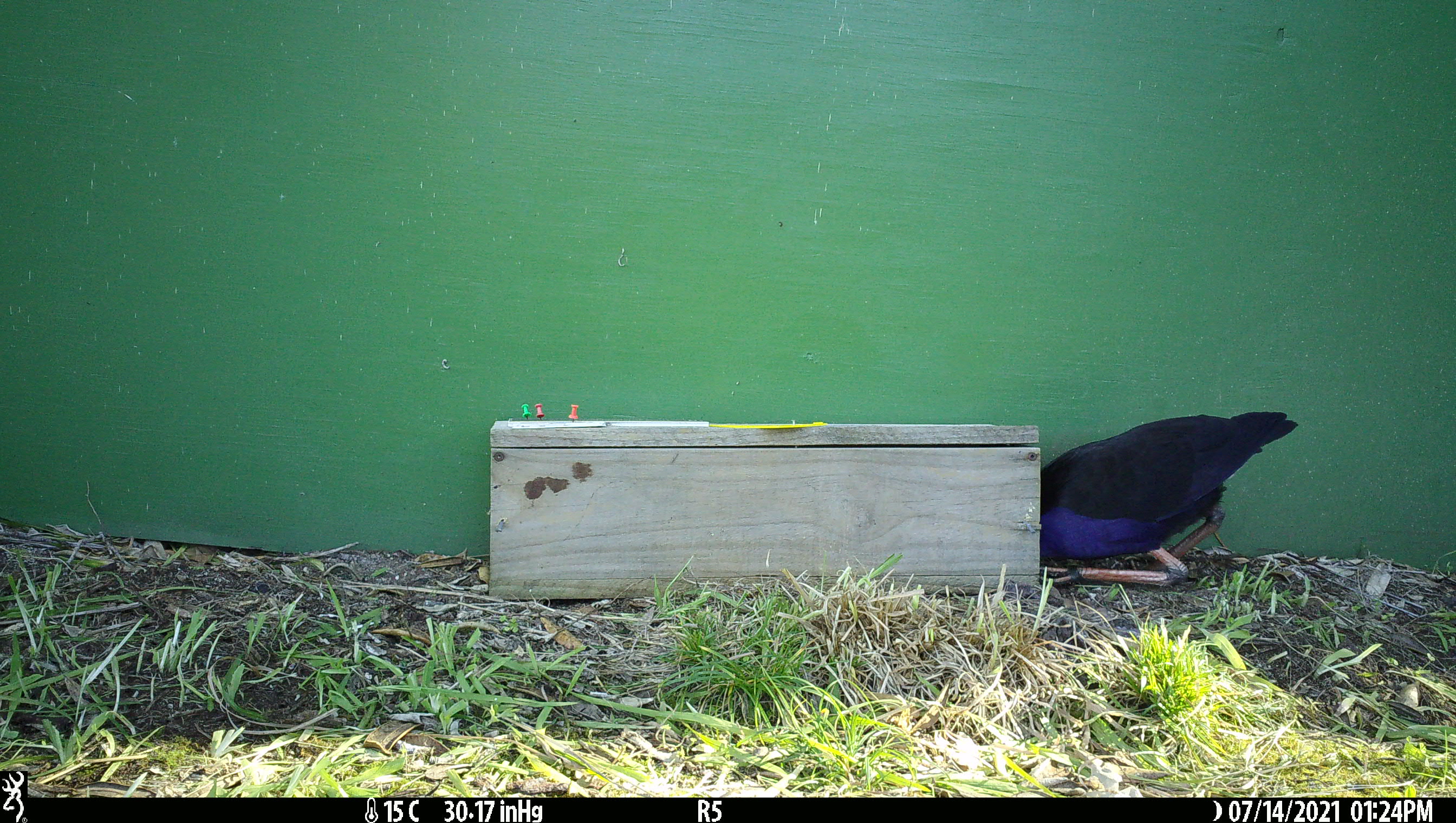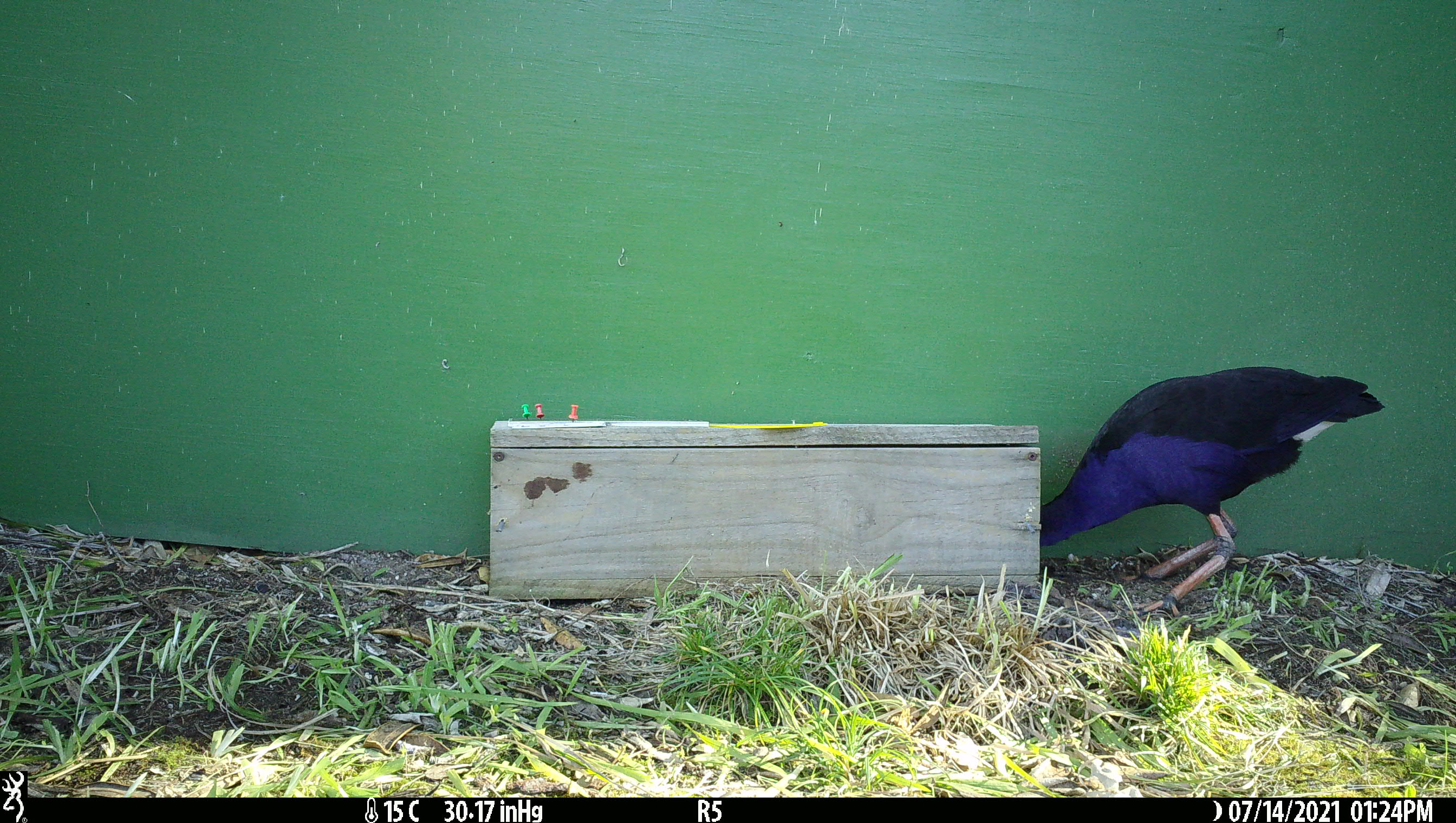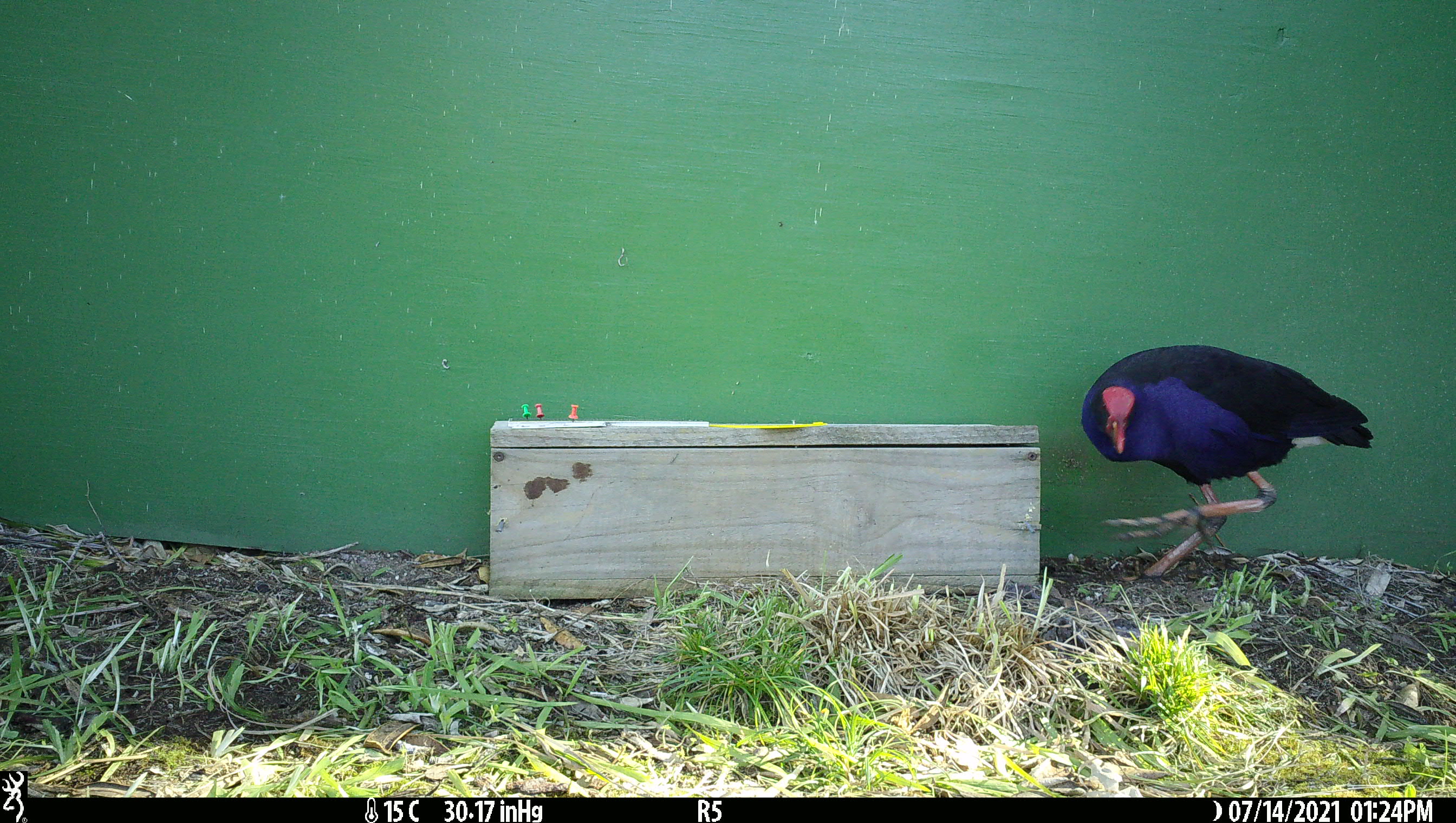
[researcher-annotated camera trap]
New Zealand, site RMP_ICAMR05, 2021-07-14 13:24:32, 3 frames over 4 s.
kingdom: Animalia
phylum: Chordata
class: Aves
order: Gruiformes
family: Rallidae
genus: Porphyrio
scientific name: Porphyrio melanotus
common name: australasian swamphen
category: pukeko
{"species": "pukeko (australasian swamphen) (Porphyrio melanotus)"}